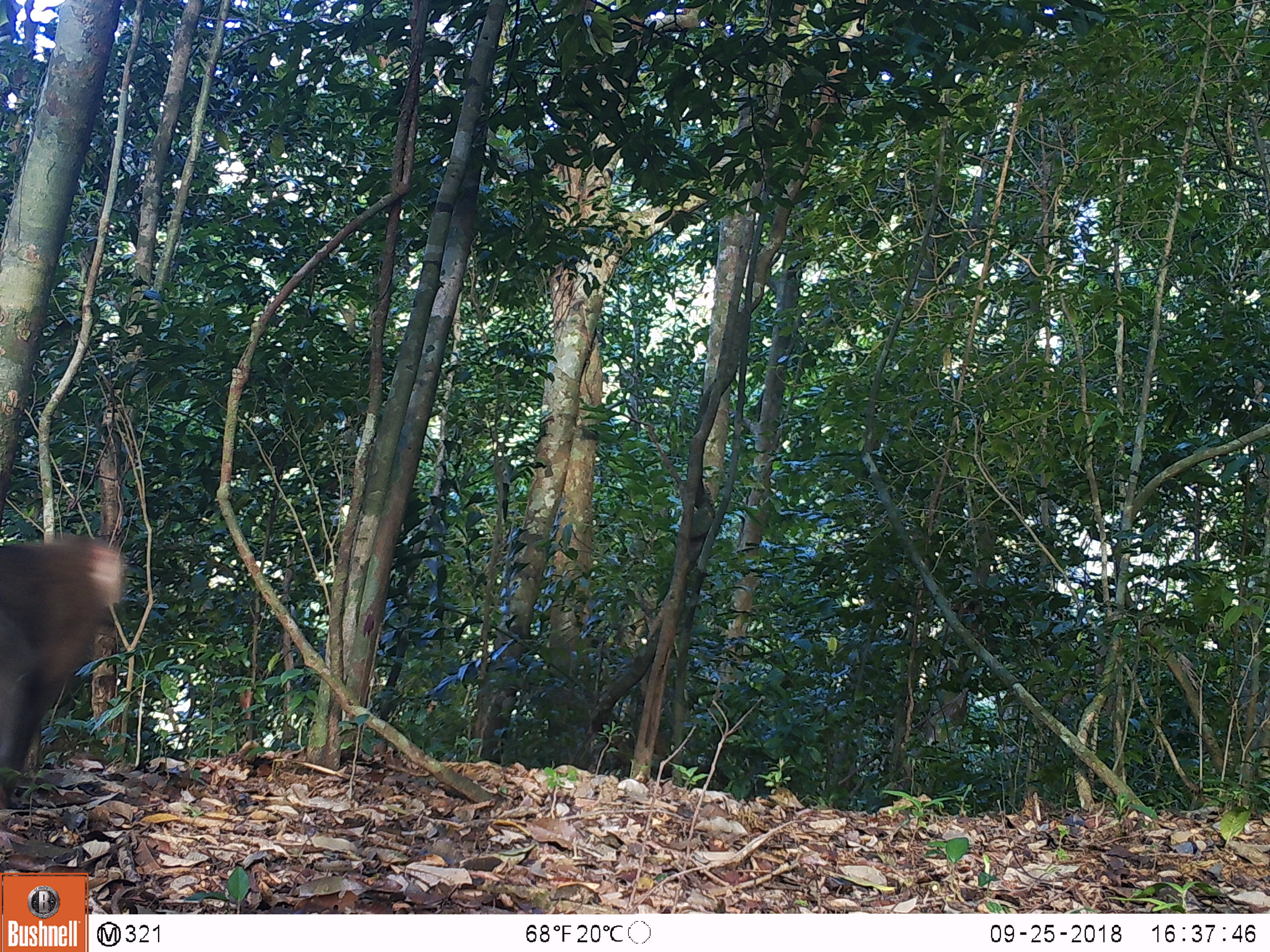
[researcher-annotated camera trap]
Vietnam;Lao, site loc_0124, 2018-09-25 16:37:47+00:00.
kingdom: Animalia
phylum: Chordata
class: Mammalia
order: Primates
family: Cercopithecidae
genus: Macaca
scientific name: Macaca nemestrina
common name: pig-tailed macaque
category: pig tailed macaque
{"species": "pig tailed macaque (pig-tailed macaque) (Macaca nemestrina)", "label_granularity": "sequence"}